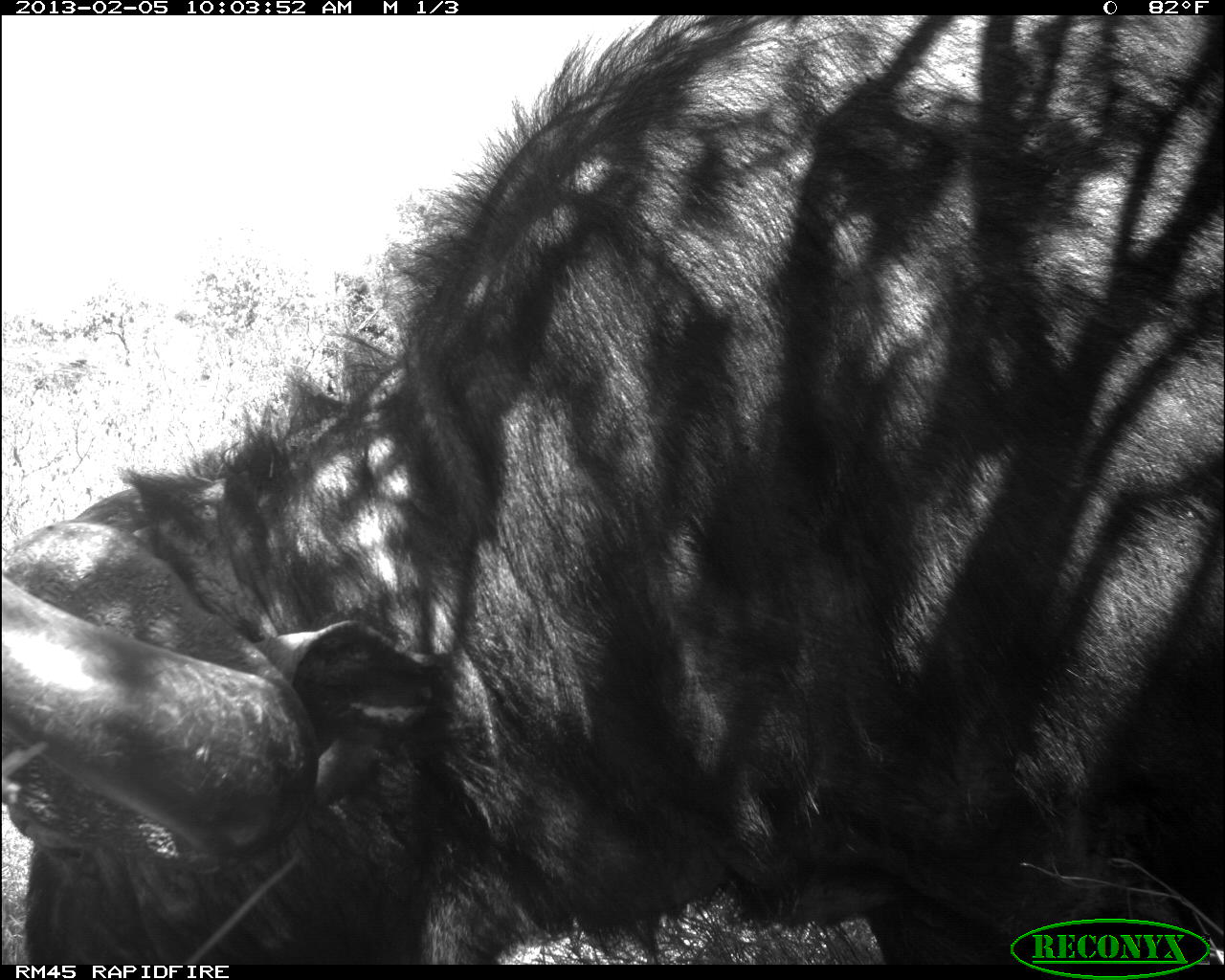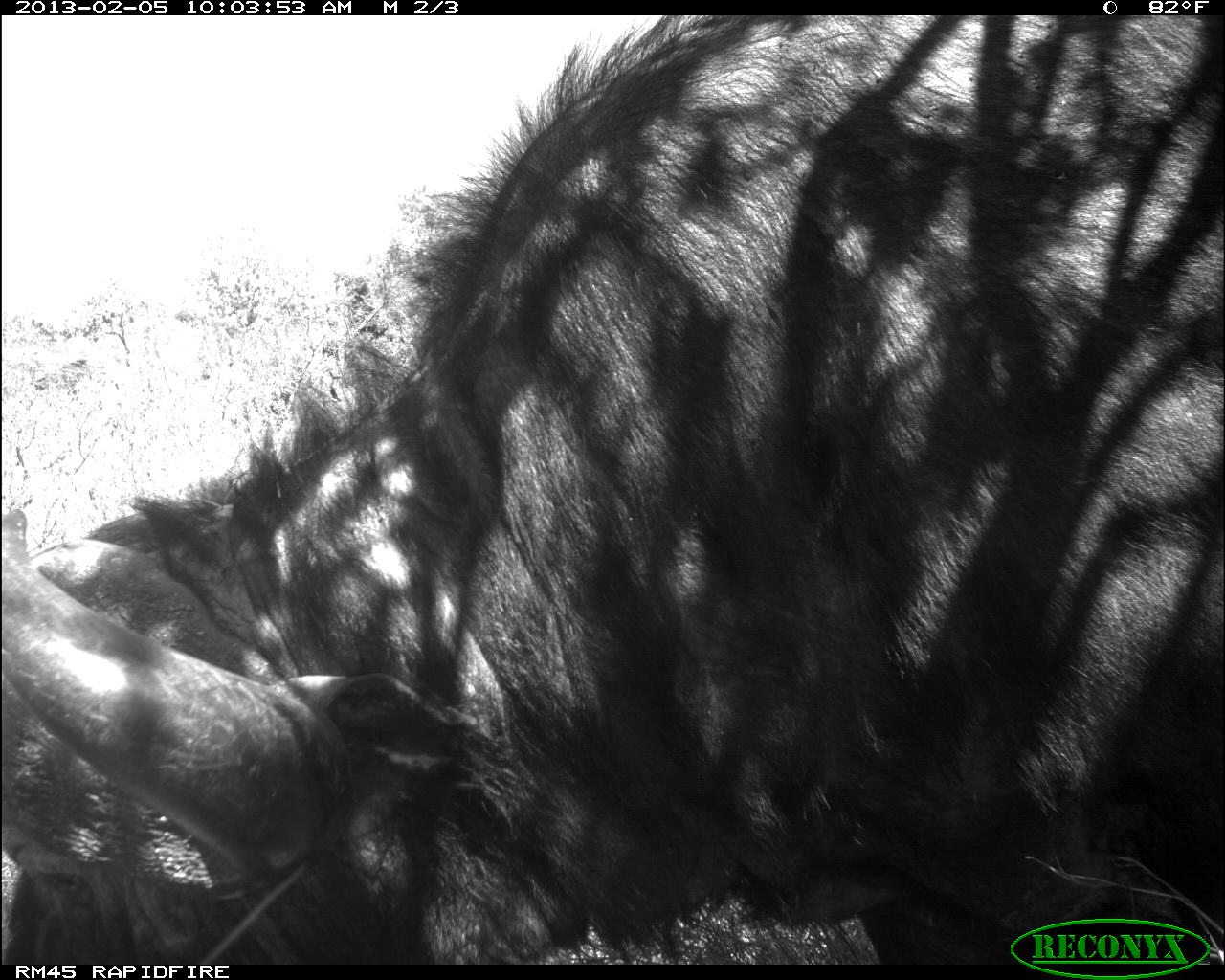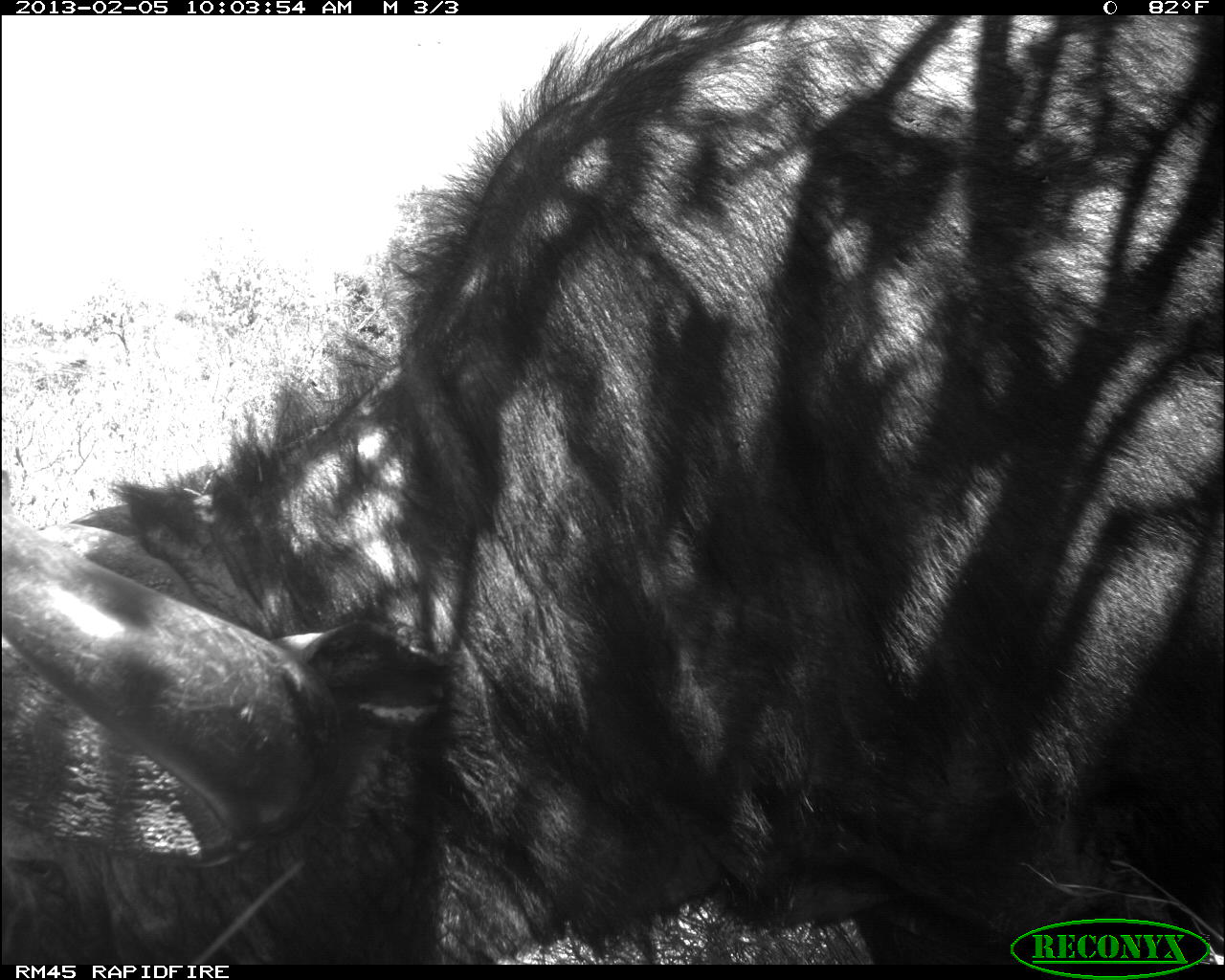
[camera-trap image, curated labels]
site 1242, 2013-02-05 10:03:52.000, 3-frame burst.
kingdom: Animalia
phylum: Chordata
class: Mammalia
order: Artiodactyla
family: Bovidae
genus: Syncerus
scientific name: Syncerus caffer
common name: african buffalo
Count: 1.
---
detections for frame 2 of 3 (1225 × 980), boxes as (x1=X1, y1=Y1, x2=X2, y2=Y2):
syncerus caffer: (x1=1, y1=15, x2=1224, y2=964)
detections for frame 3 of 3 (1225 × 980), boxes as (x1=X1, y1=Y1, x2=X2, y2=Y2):
syncerus caffer: (x1=1, y1=15, x2=1224, y2=964)